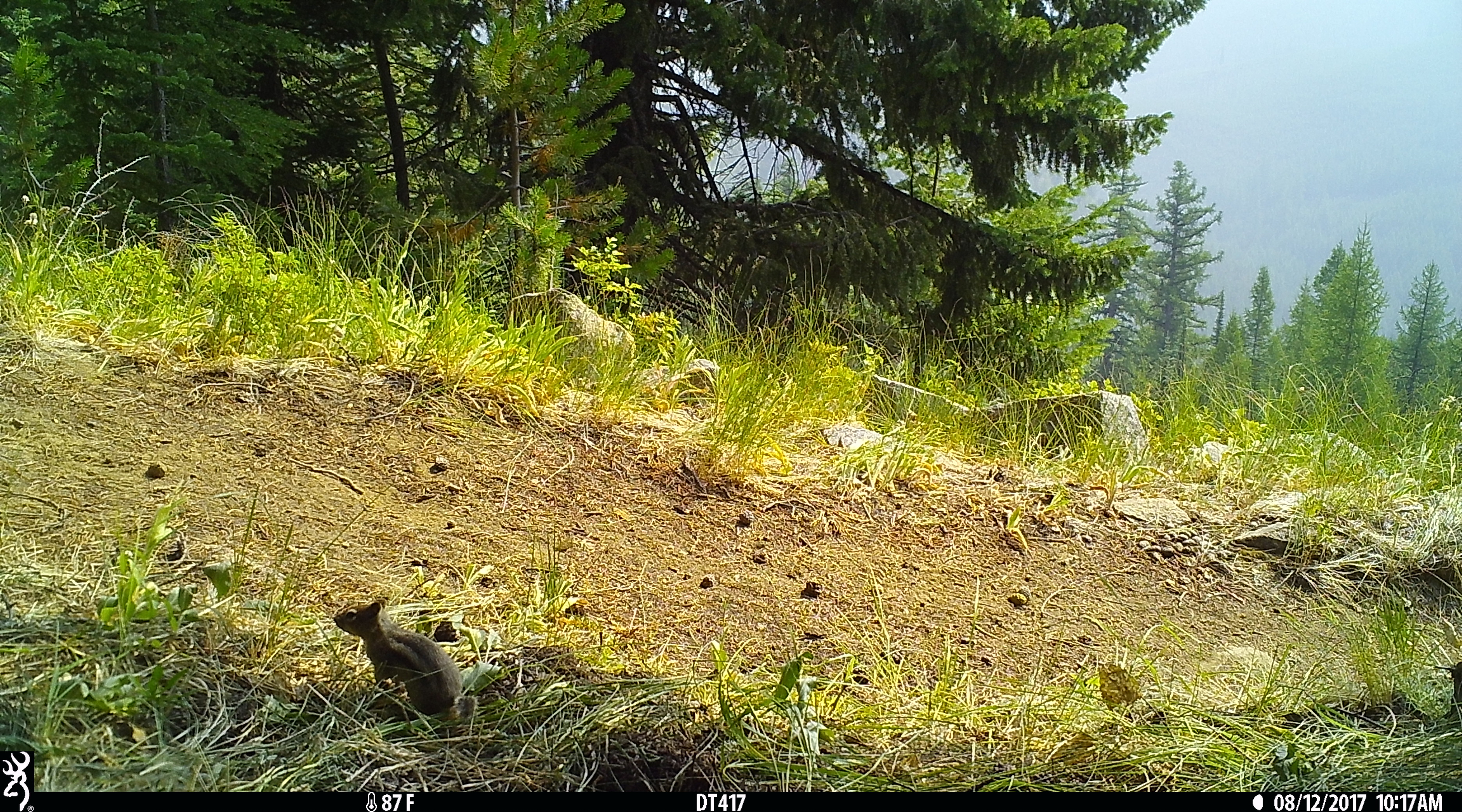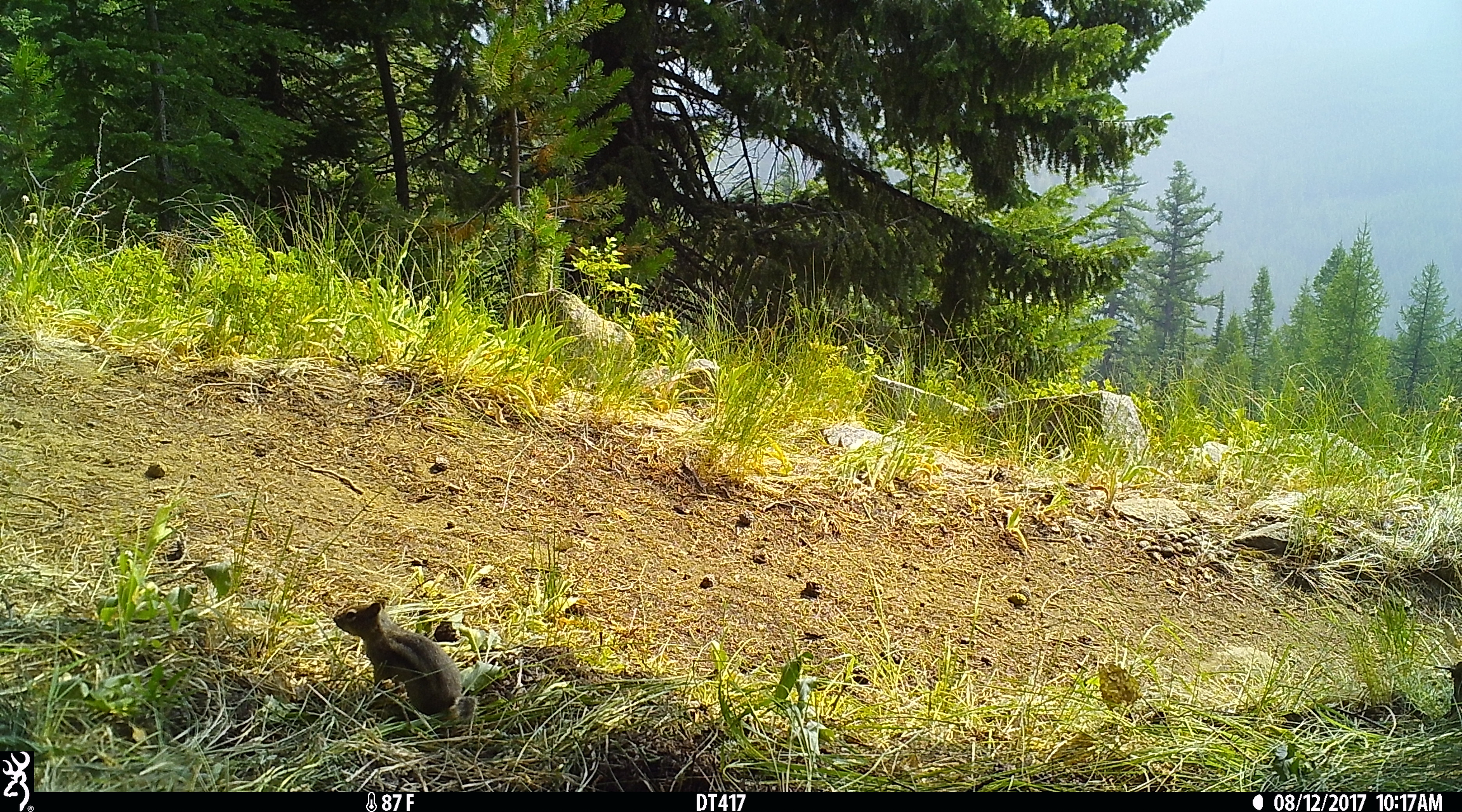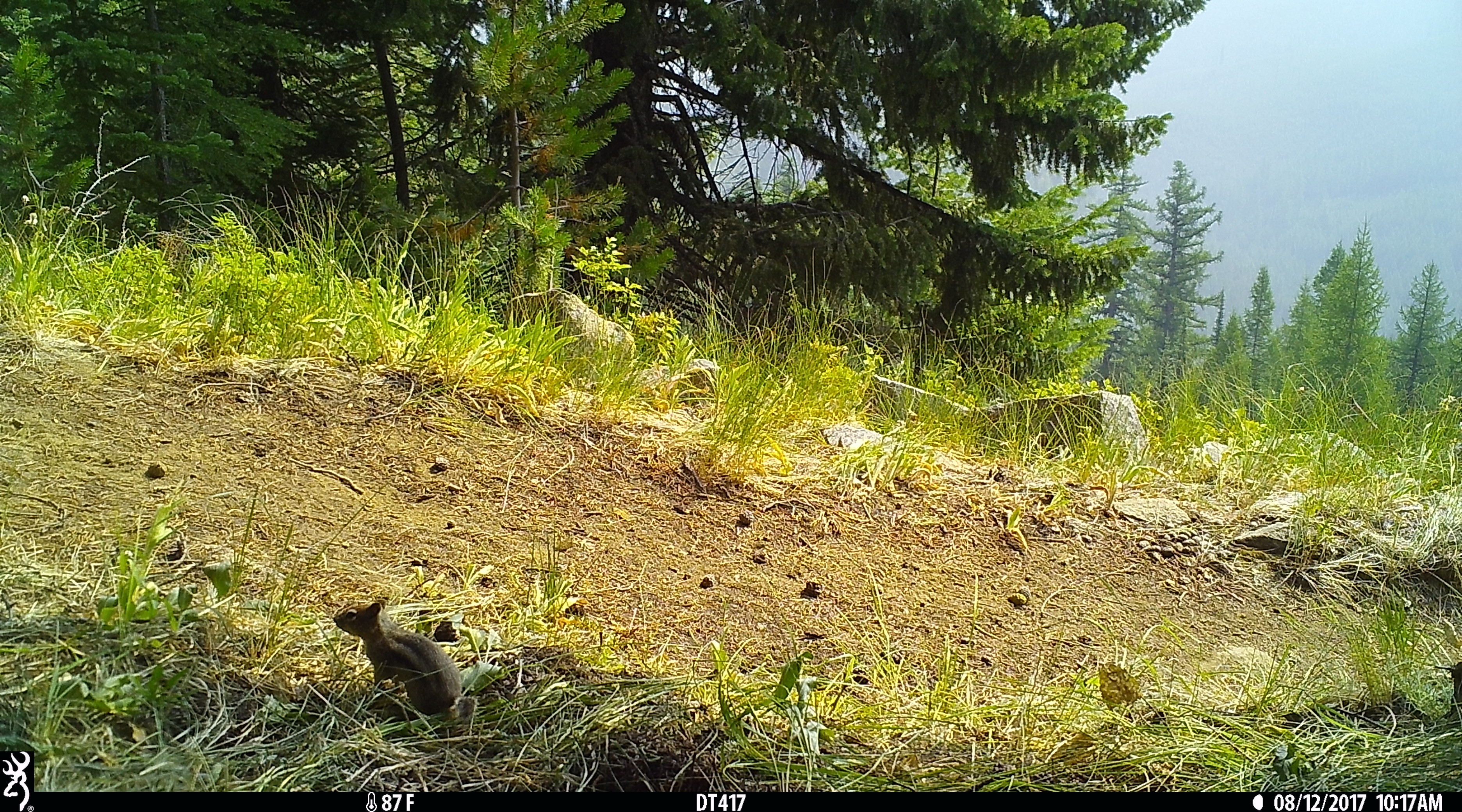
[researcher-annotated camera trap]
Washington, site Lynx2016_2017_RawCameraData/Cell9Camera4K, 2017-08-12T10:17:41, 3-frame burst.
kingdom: Animalia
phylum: Chordata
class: Mammalia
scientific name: Mammalia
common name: small mammal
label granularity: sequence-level